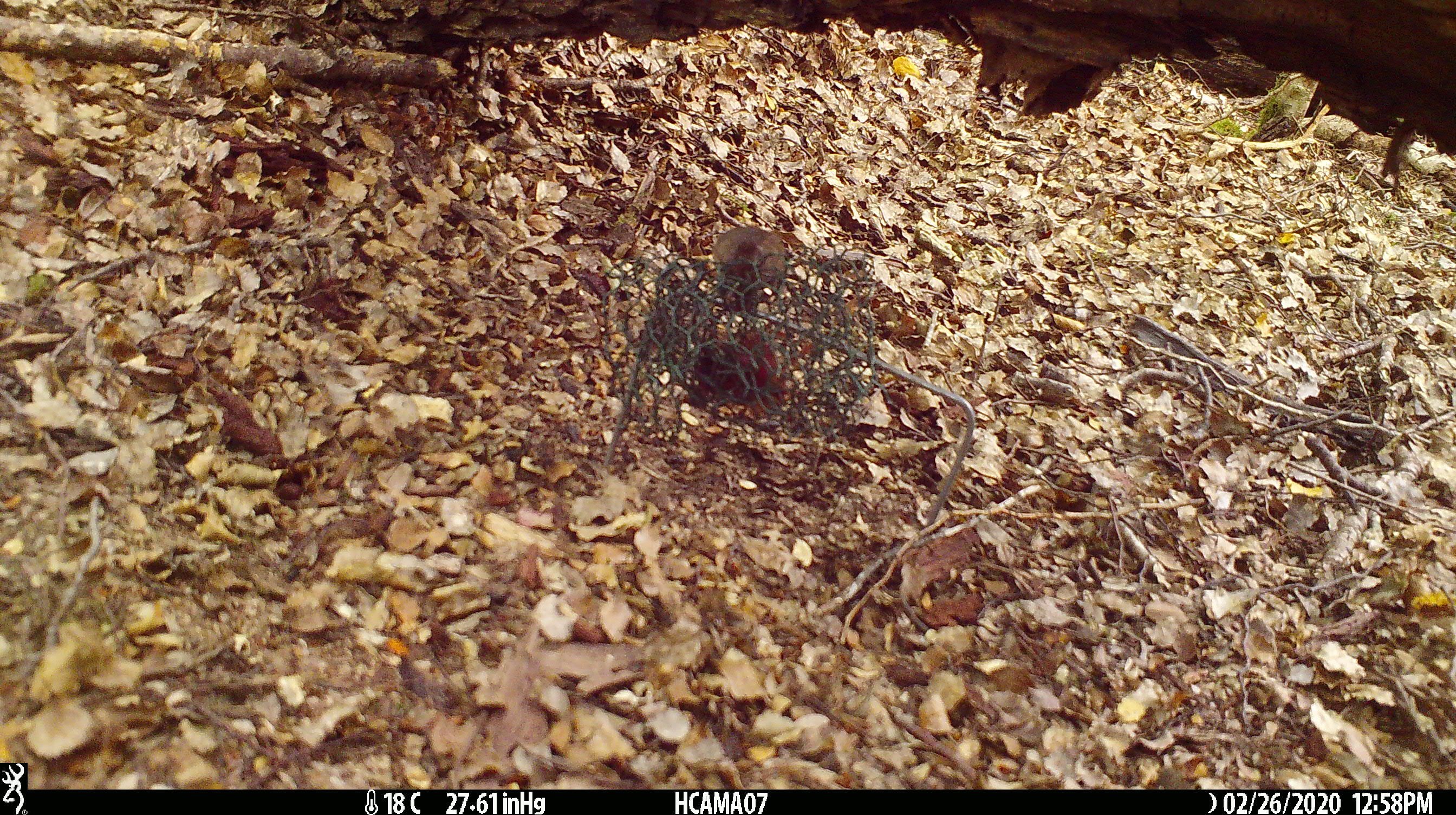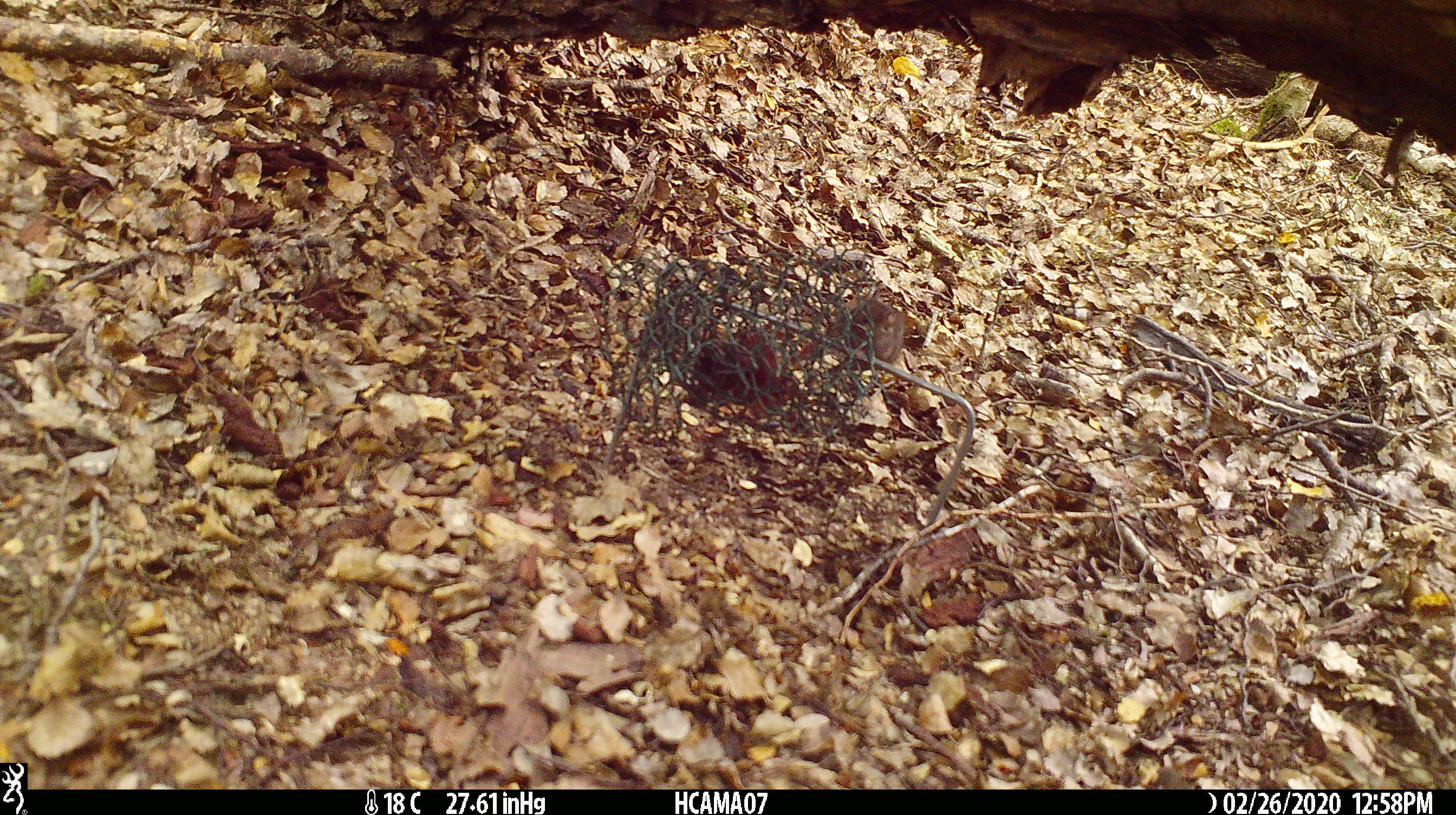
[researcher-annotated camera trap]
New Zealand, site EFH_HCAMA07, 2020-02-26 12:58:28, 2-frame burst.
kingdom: Animalia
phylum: Chordata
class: Mammalia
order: Rodentia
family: Muridae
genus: Mus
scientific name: Mus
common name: mouse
Mouse (Mus).